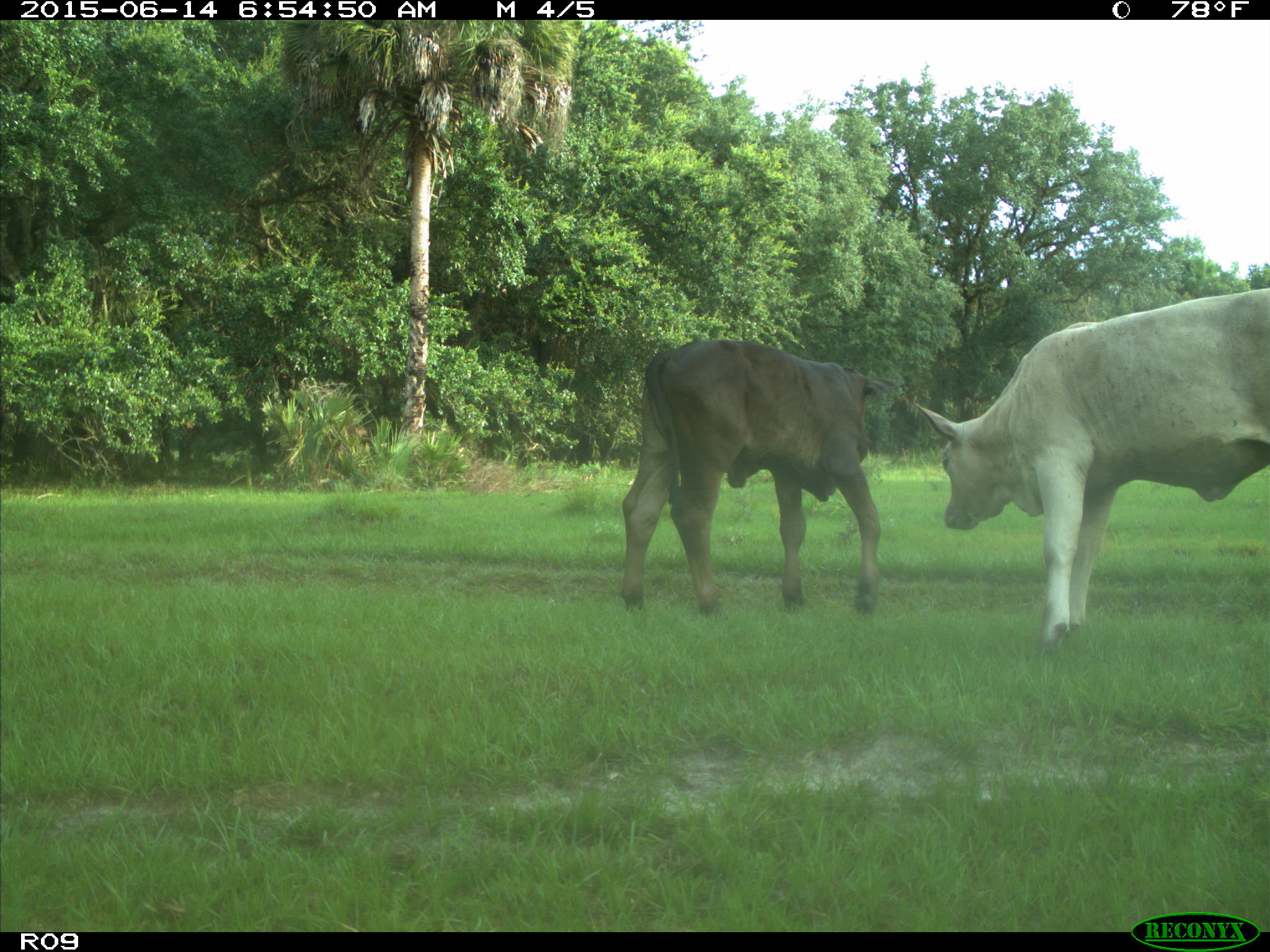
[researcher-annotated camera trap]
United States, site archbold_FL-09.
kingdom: Animalia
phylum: Chordata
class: Mammalia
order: Artiodactyla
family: Bovidae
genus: Bos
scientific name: Bos taurus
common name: domestic cow